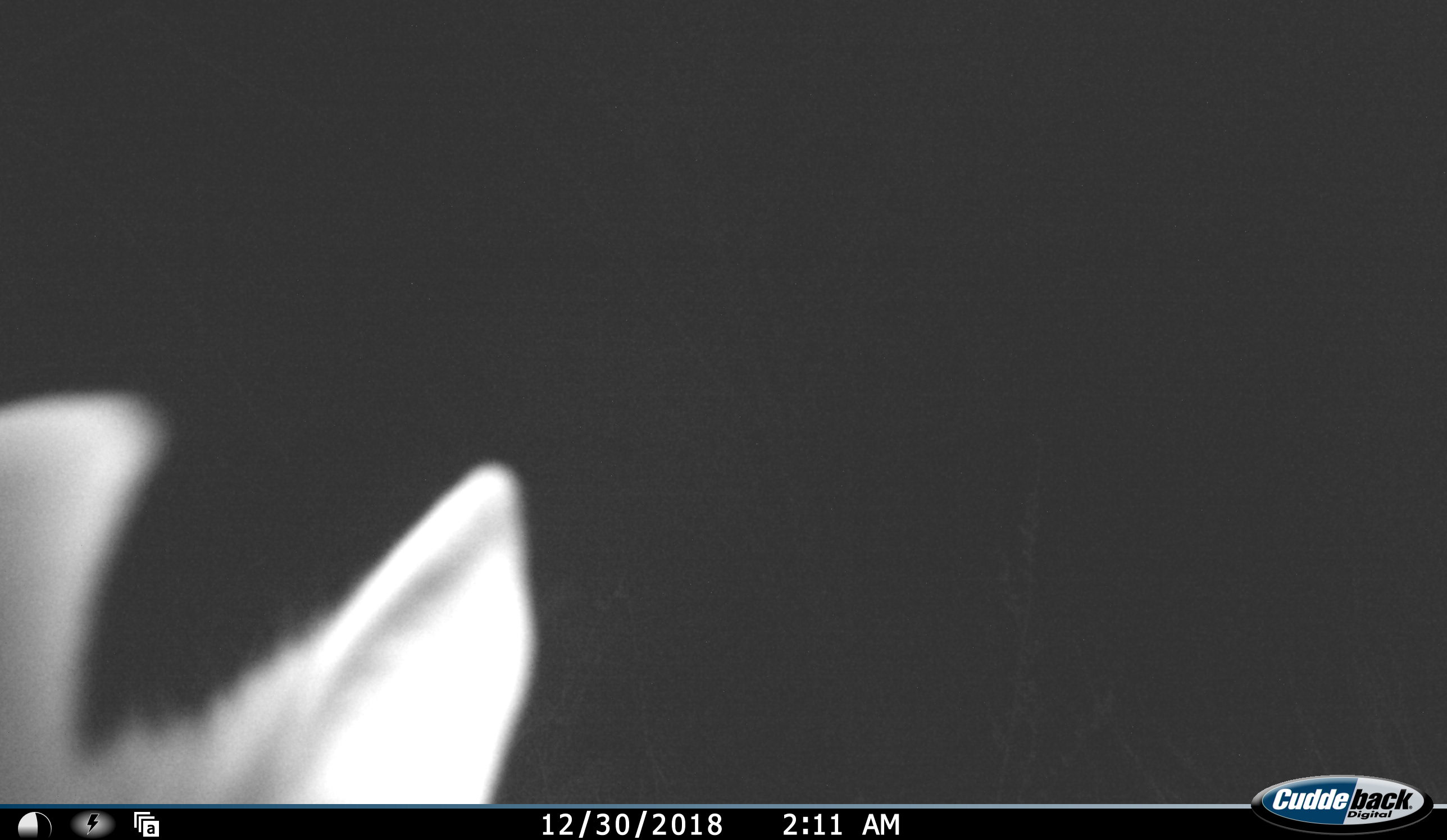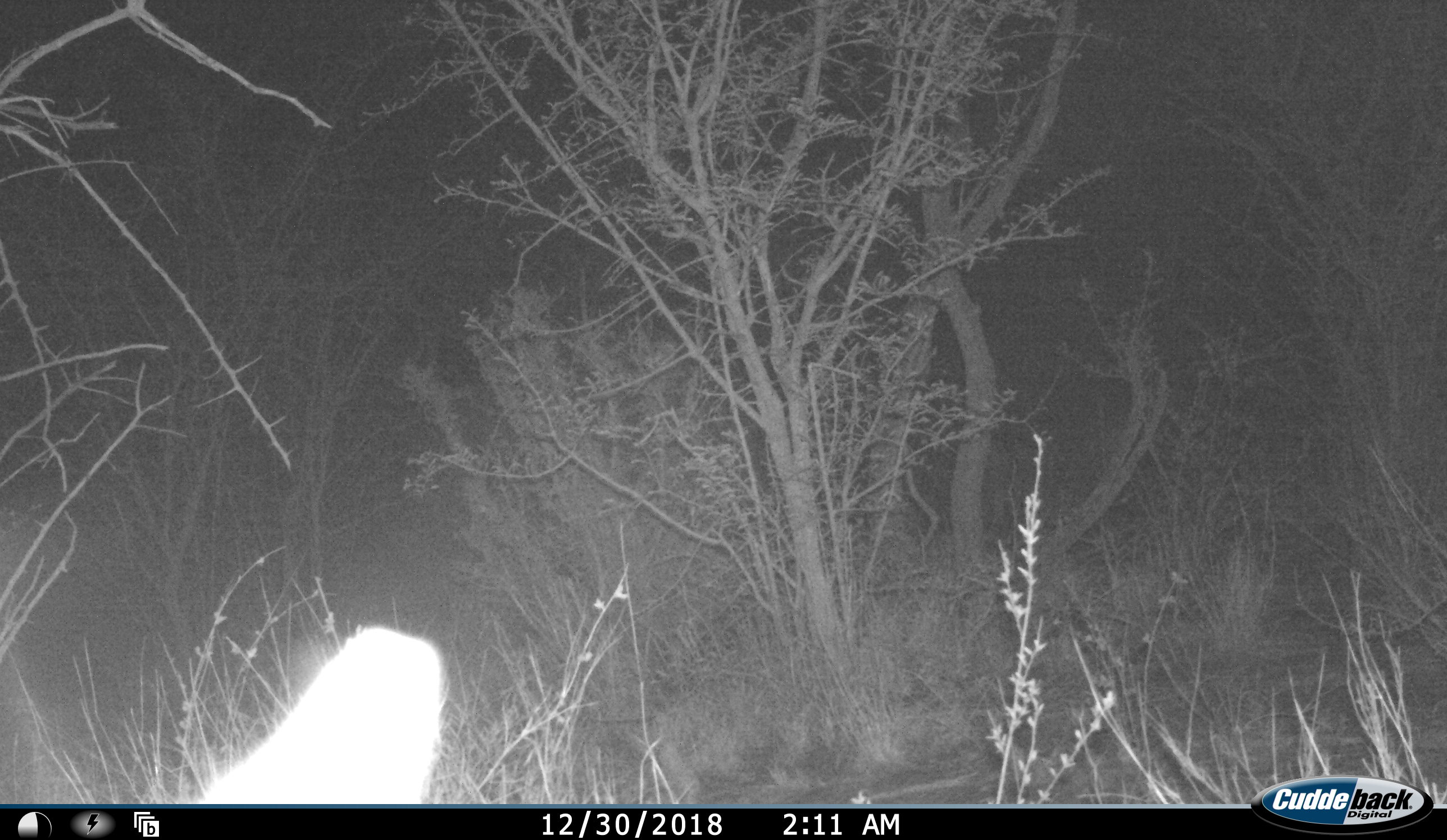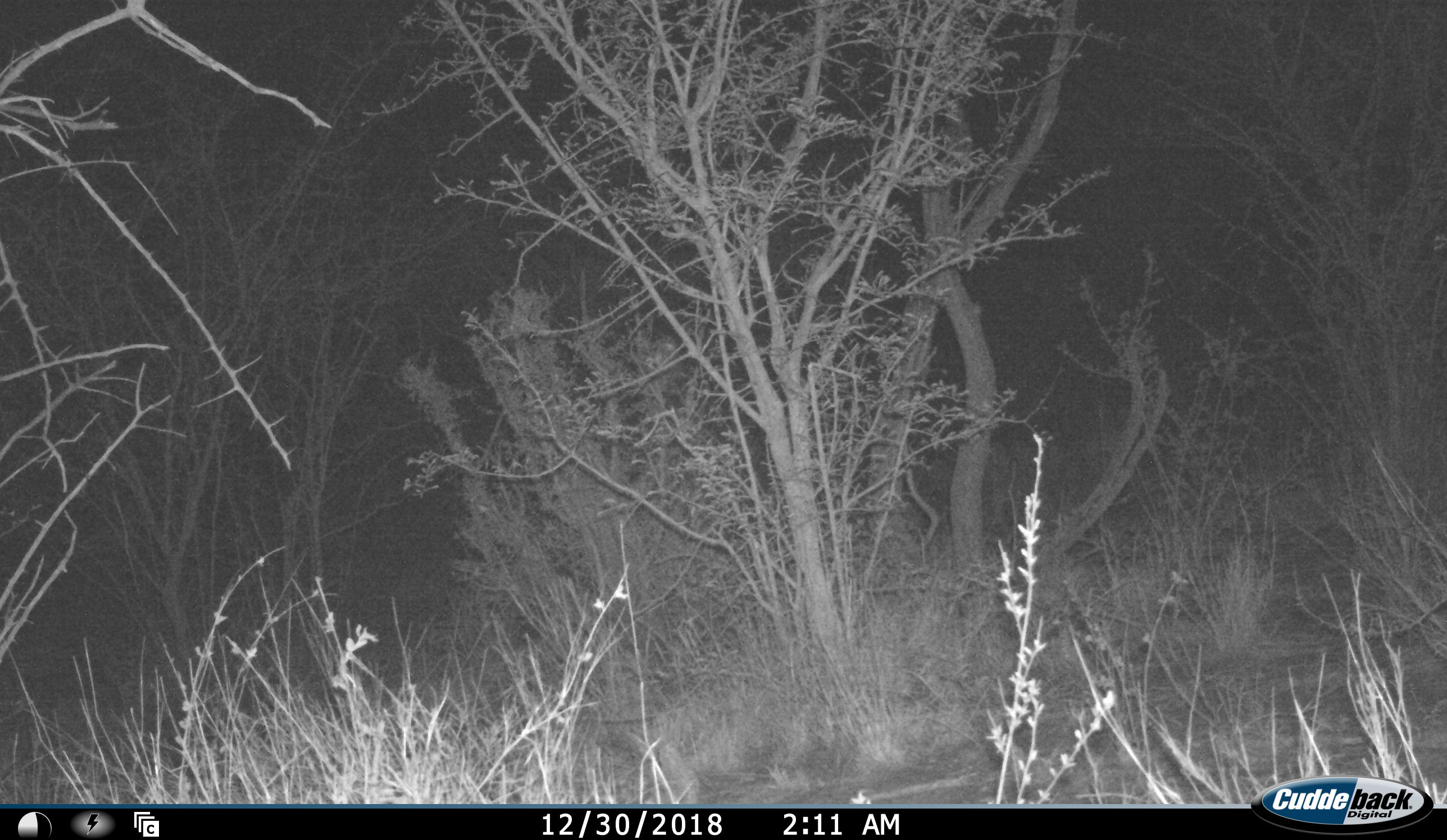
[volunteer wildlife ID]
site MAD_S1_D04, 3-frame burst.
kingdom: Animalia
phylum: Chordata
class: Mammalia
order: Perissodactyla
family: Equidae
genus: Equus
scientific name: Equus quagga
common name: plains zebra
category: zebraplains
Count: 1.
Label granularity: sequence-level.